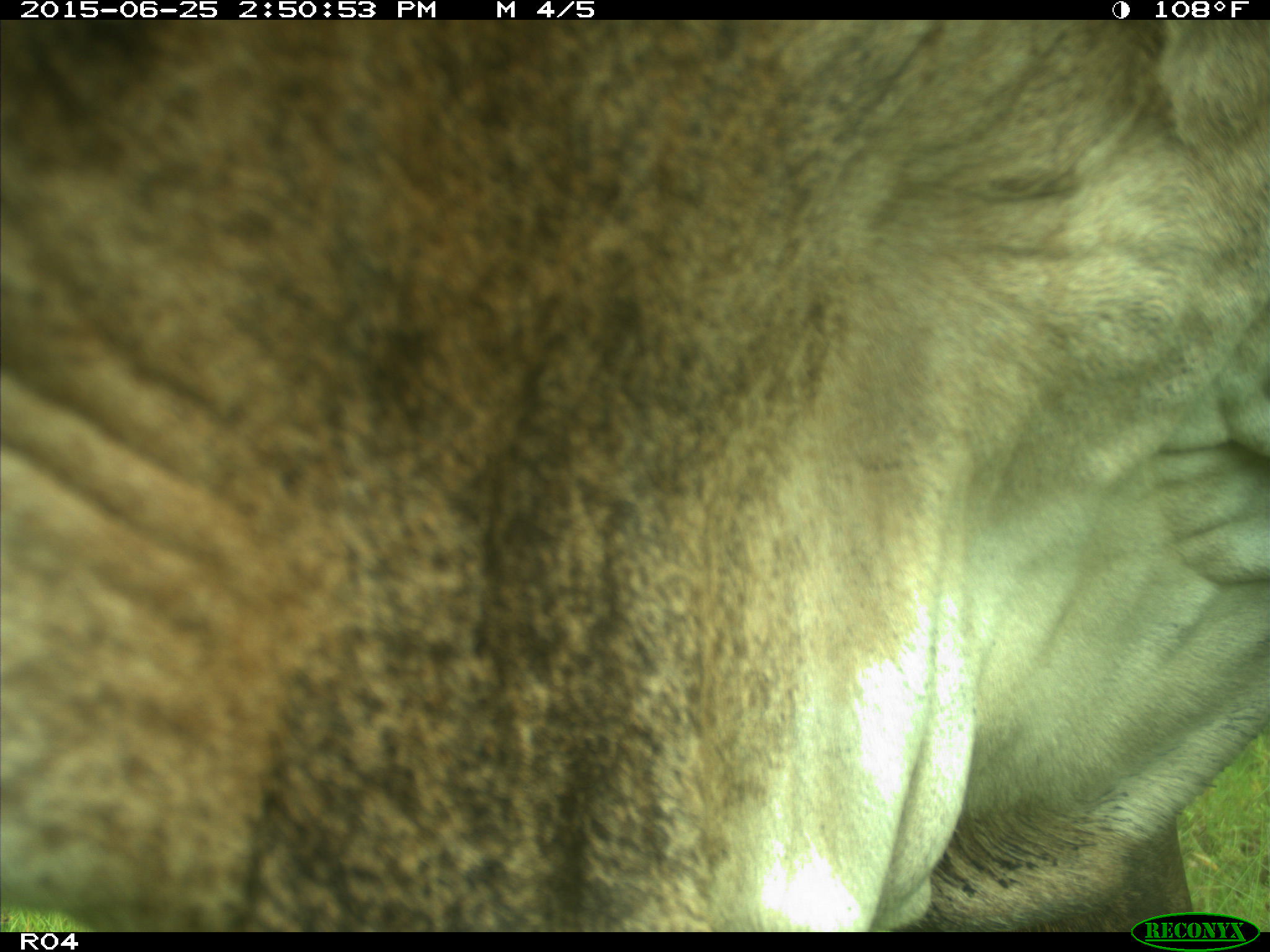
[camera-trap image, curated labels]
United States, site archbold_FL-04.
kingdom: Animalia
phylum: Chordata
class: Mammalia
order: Artiodactyla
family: Bovidae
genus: Bos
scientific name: Bos taurus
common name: domestic cow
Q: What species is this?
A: Bos taurus (domestic cow).